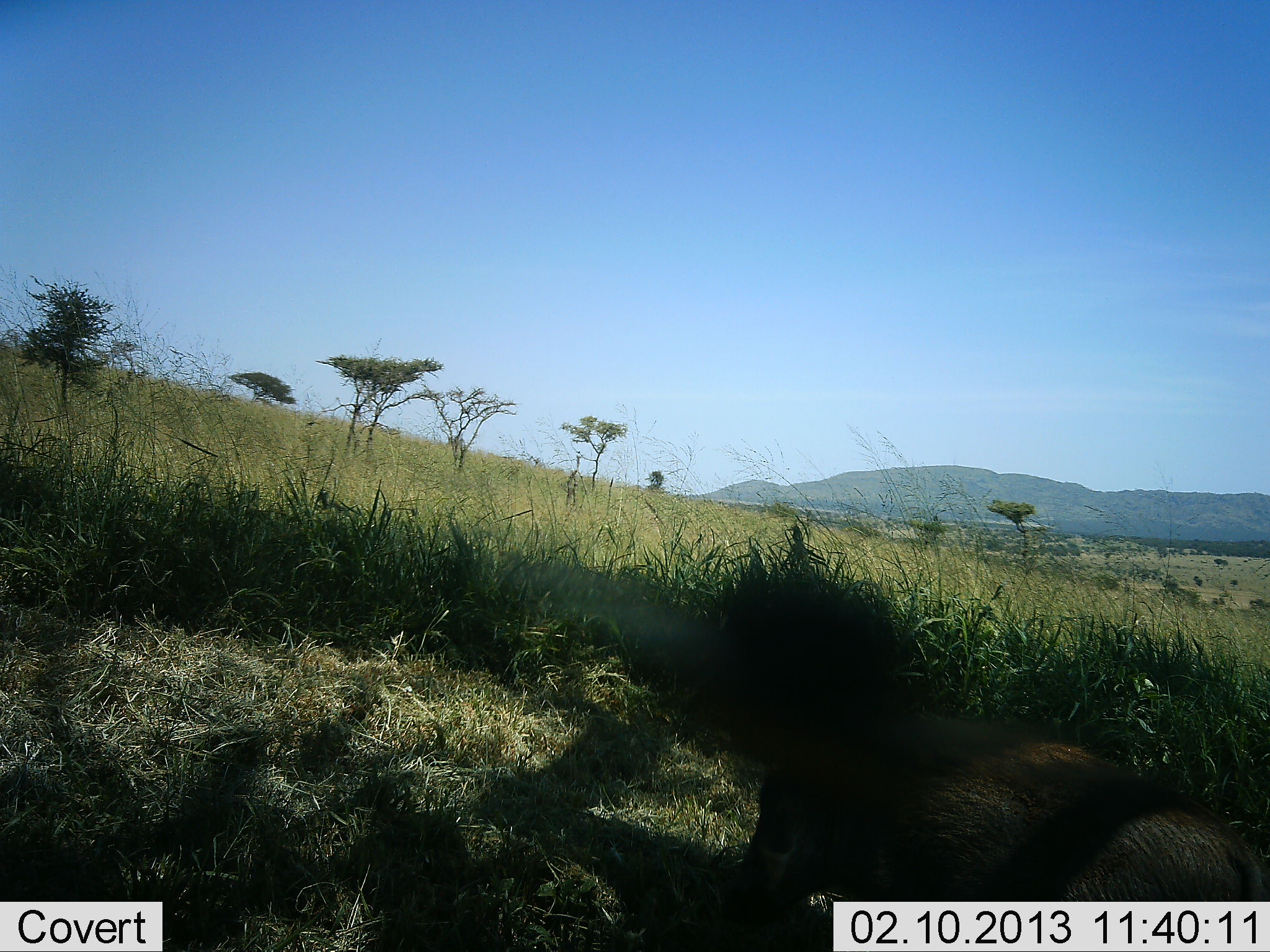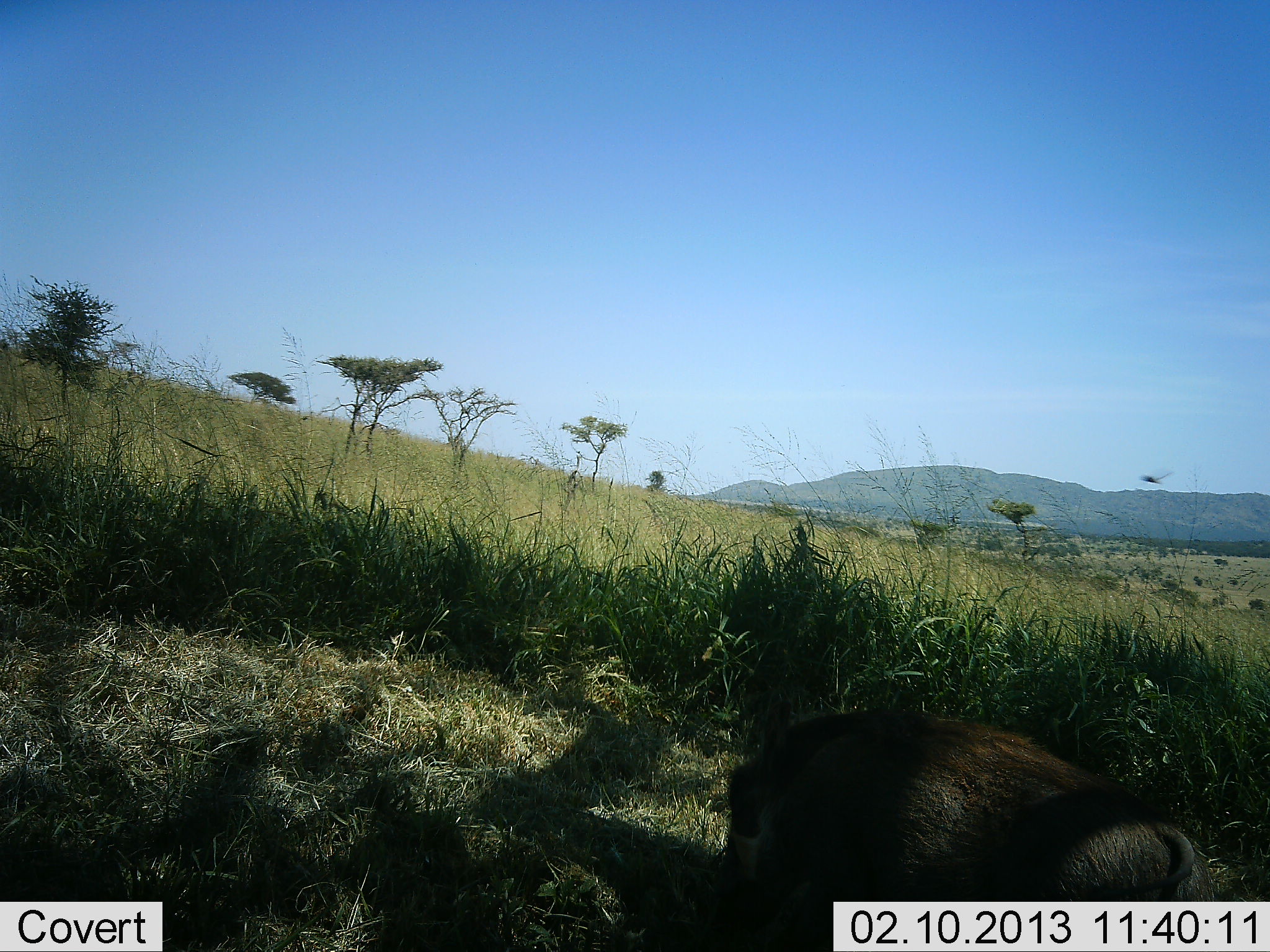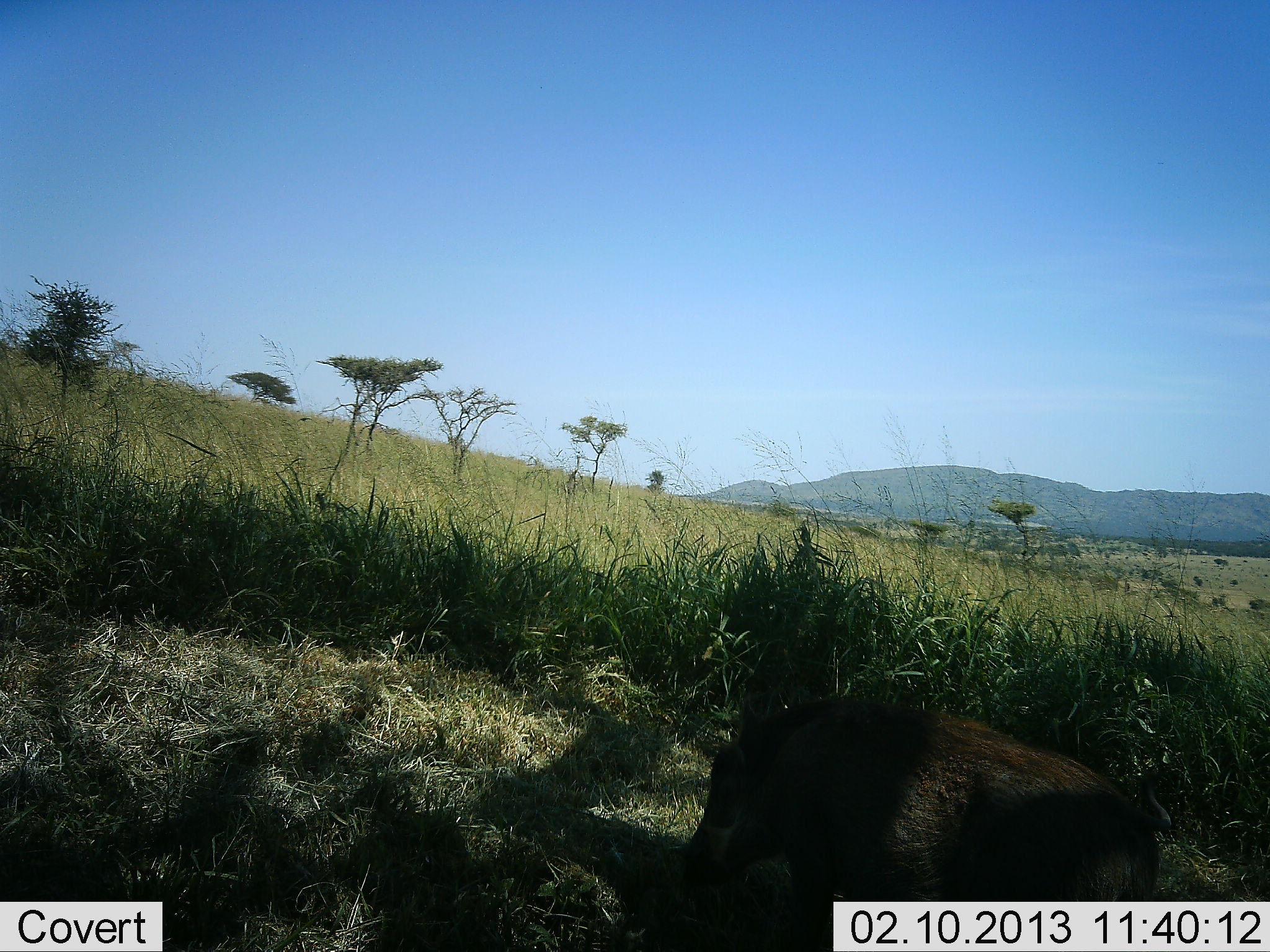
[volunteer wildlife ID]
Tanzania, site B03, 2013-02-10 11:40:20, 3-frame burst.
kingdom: Animalia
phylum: Chordata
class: Mammalia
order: Artiodactyla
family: Suidae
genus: Phacochoerus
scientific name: Phacochoerus africanus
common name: warthog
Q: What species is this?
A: Warthog (Phacochoerus africanus).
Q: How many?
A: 1.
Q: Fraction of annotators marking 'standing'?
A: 27%.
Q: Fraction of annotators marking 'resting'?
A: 0%.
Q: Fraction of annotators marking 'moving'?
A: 46%.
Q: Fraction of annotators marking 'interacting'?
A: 0%.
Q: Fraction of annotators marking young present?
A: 0%.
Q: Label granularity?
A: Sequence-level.